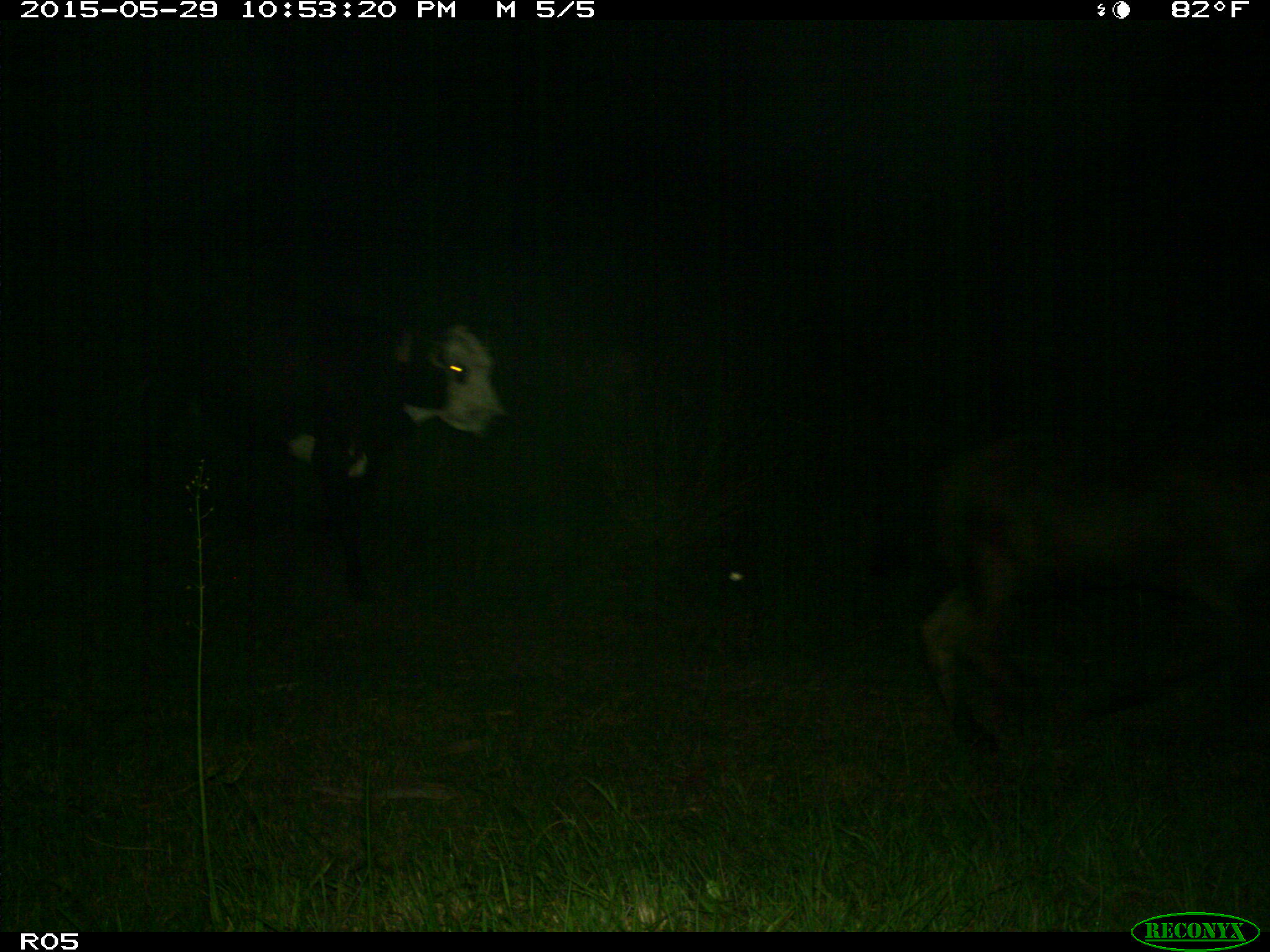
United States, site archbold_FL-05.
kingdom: Animalia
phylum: Chordata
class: Mammalia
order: Artiodactyla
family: Bovidae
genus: Bos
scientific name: Bos taurus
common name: domestic cow